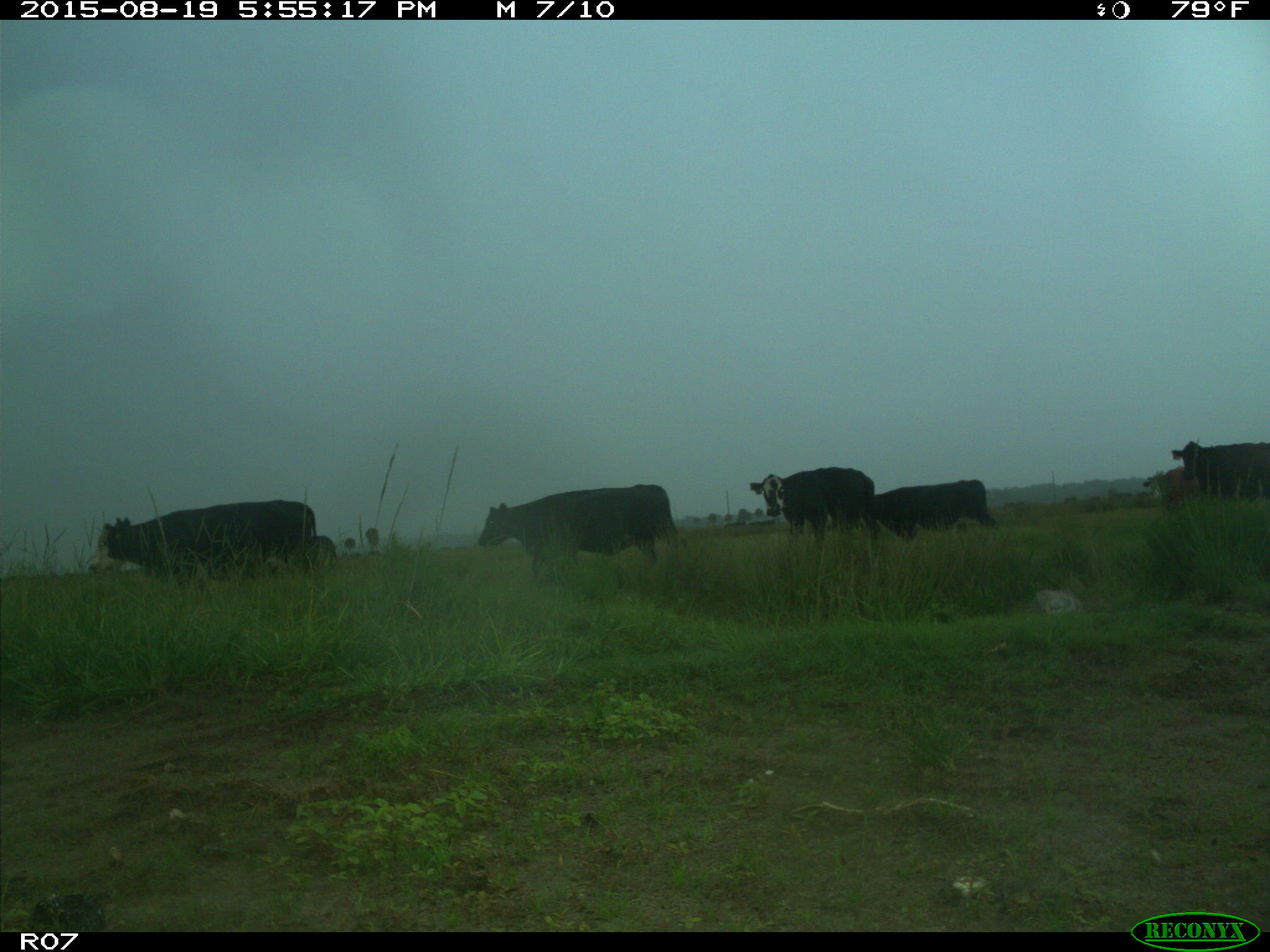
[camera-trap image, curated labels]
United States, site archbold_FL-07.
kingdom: Animalia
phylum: Chordata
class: Mammalia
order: Artiodactyla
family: Bovidae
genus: Bos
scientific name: Bos taurus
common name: domestic cow